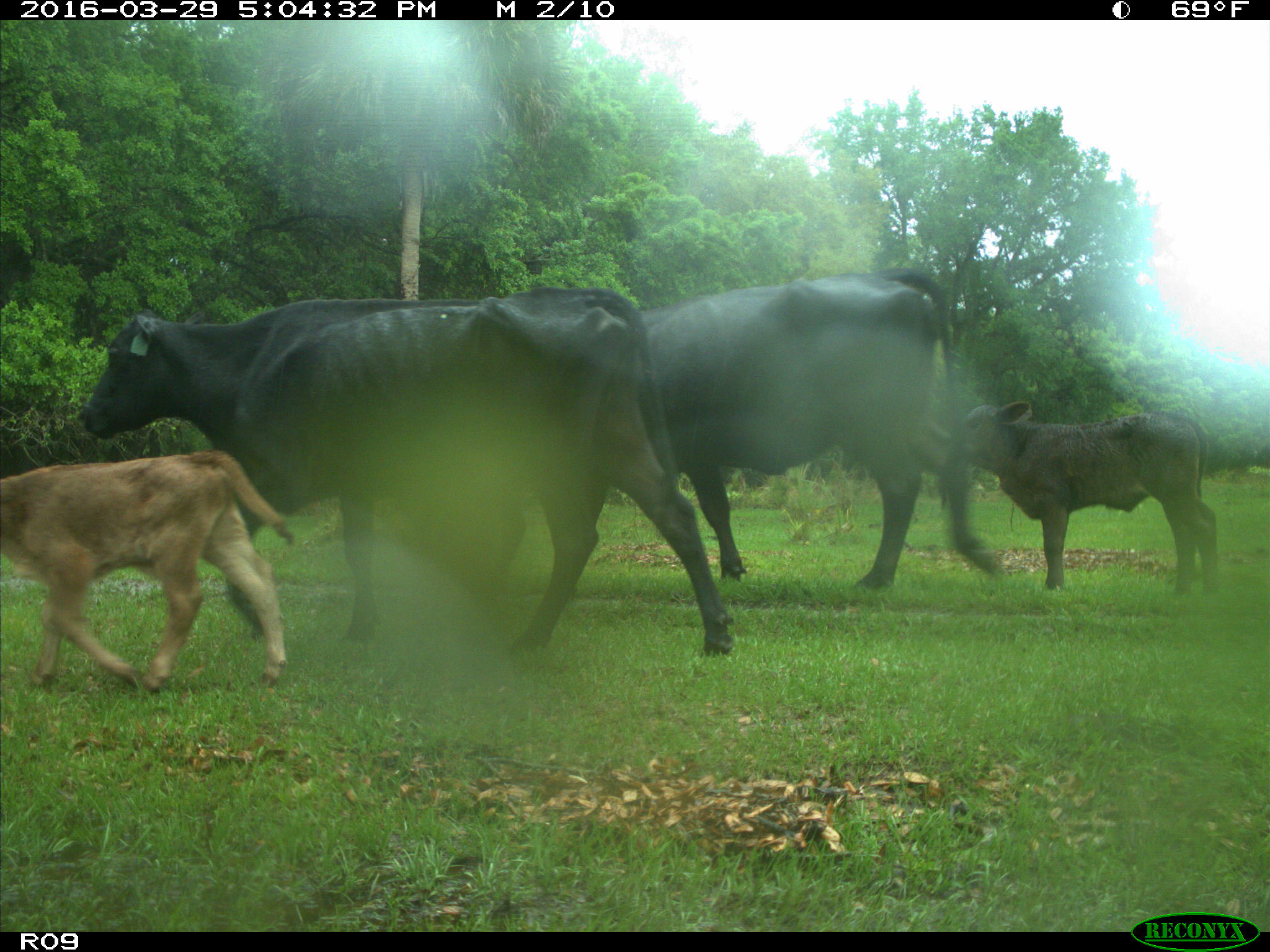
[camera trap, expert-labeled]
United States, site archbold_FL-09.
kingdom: Animalia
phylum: Chordata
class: Mammalia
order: Artiodactyla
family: Bovidae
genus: Bos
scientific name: Bos taurus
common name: domestic cow